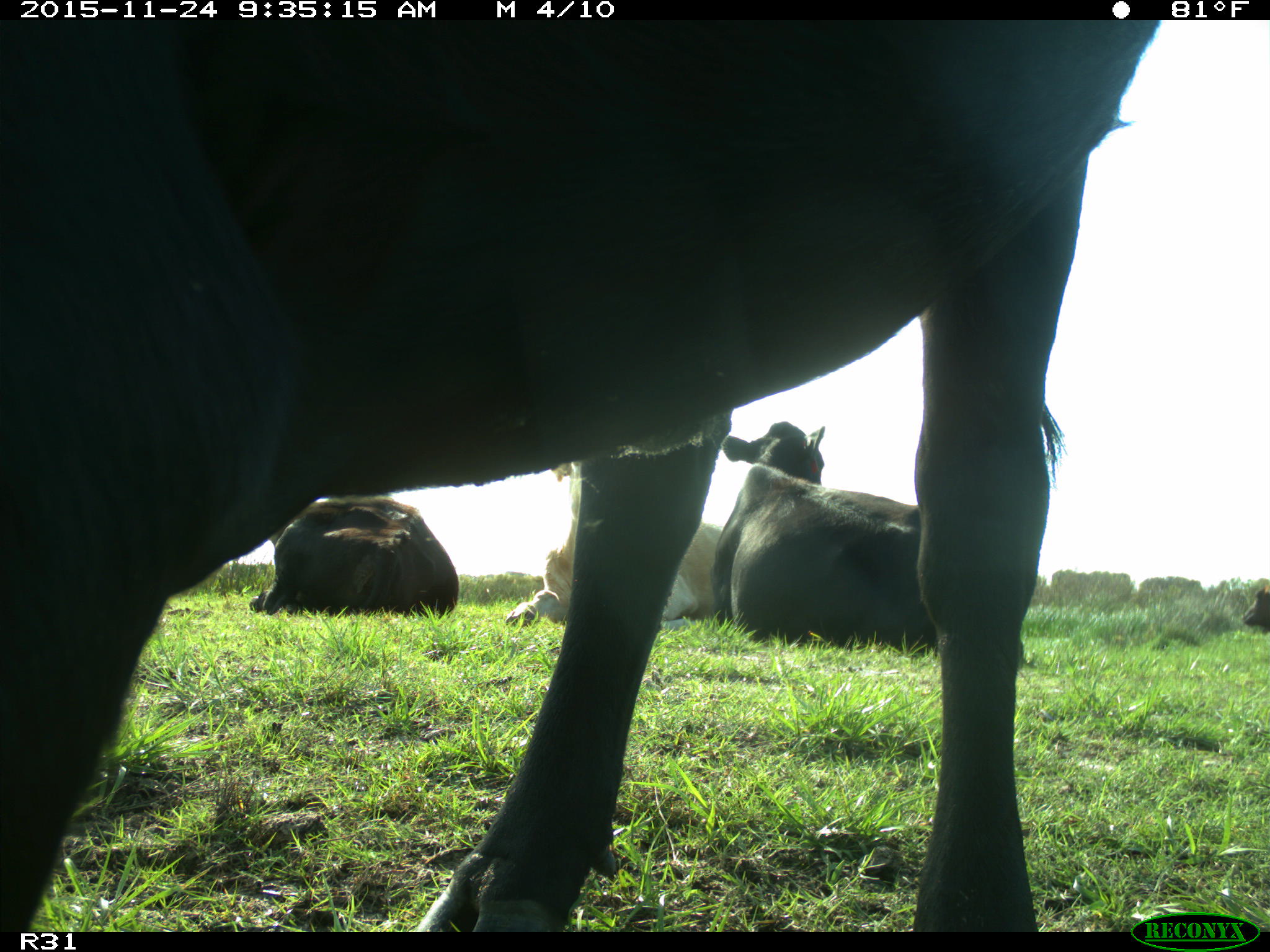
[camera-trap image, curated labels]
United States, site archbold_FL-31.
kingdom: Animalia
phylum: Chordata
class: Mammalia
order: Artiodactyla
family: Bovidae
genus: Bos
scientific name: Bos taurus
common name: domestic cow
Bos taurus (domestic cow).